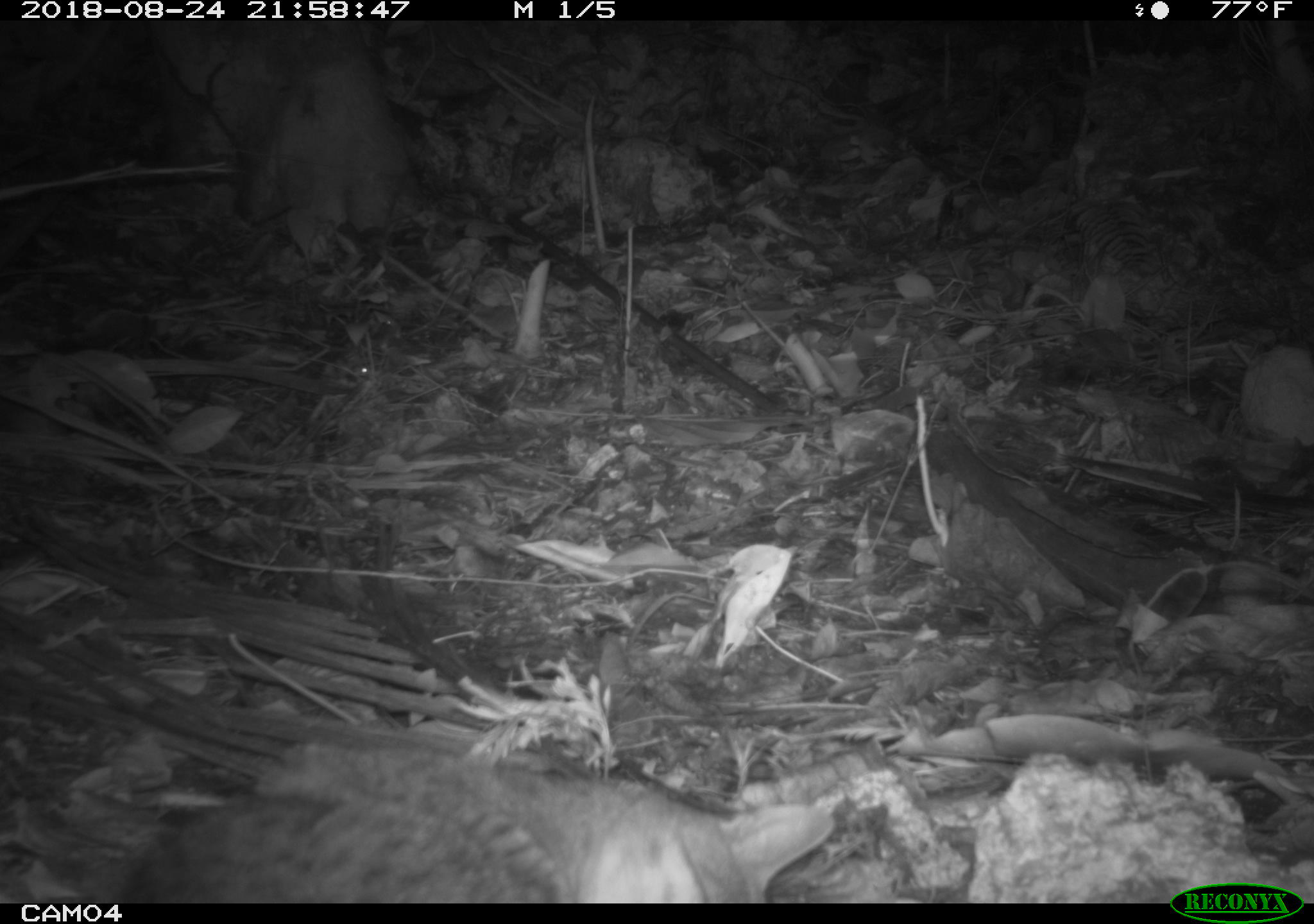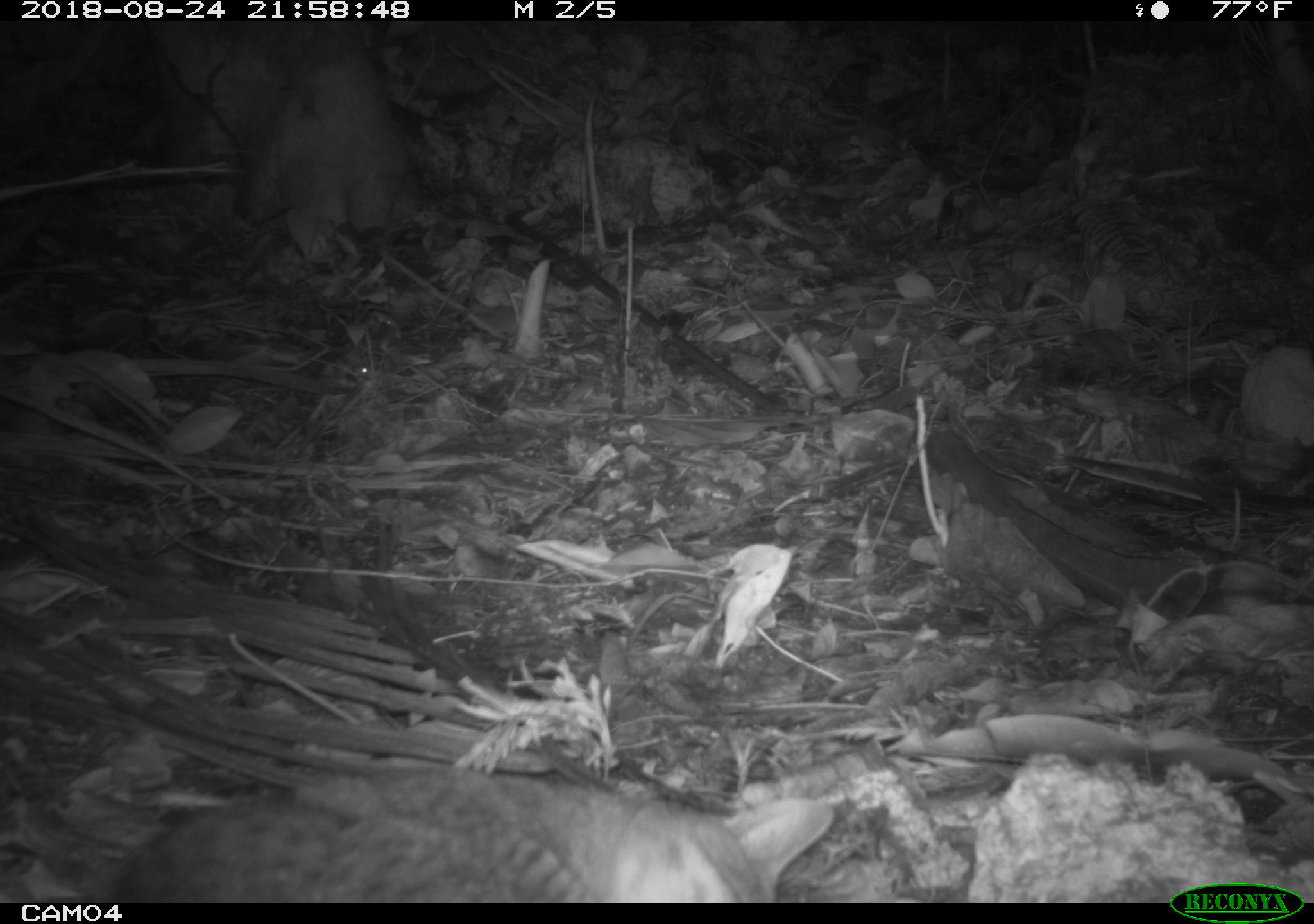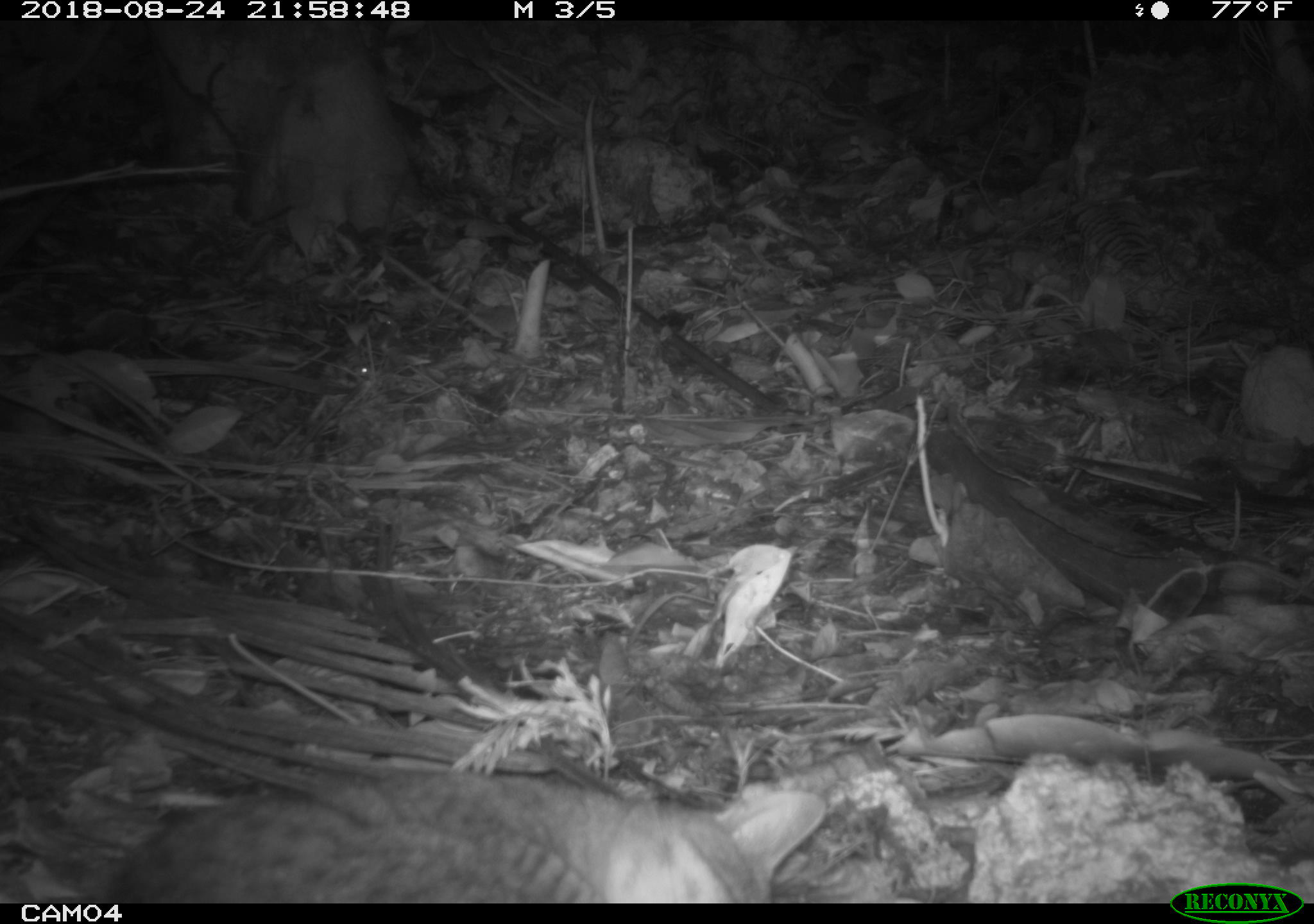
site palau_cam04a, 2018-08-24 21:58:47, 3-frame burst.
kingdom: Animalia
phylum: Chordata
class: Mammalia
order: Carnivora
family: Felidae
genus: Felis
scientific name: Felis catus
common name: cat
Cat (Felis catus).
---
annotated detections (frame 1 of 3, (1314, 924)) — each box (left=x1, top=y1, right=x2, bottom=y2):
cat: (left=173, top=729, right=838, bottom=909)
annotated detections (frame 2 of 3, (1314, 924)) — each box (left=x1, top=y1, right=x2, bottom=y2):
cat: (left=99, top=755, right=774, bottom=902)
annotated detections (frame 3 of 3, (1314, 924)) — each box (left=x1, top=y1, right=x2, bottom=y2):
cat: (left=91, top=753, right=807, bottom=902)